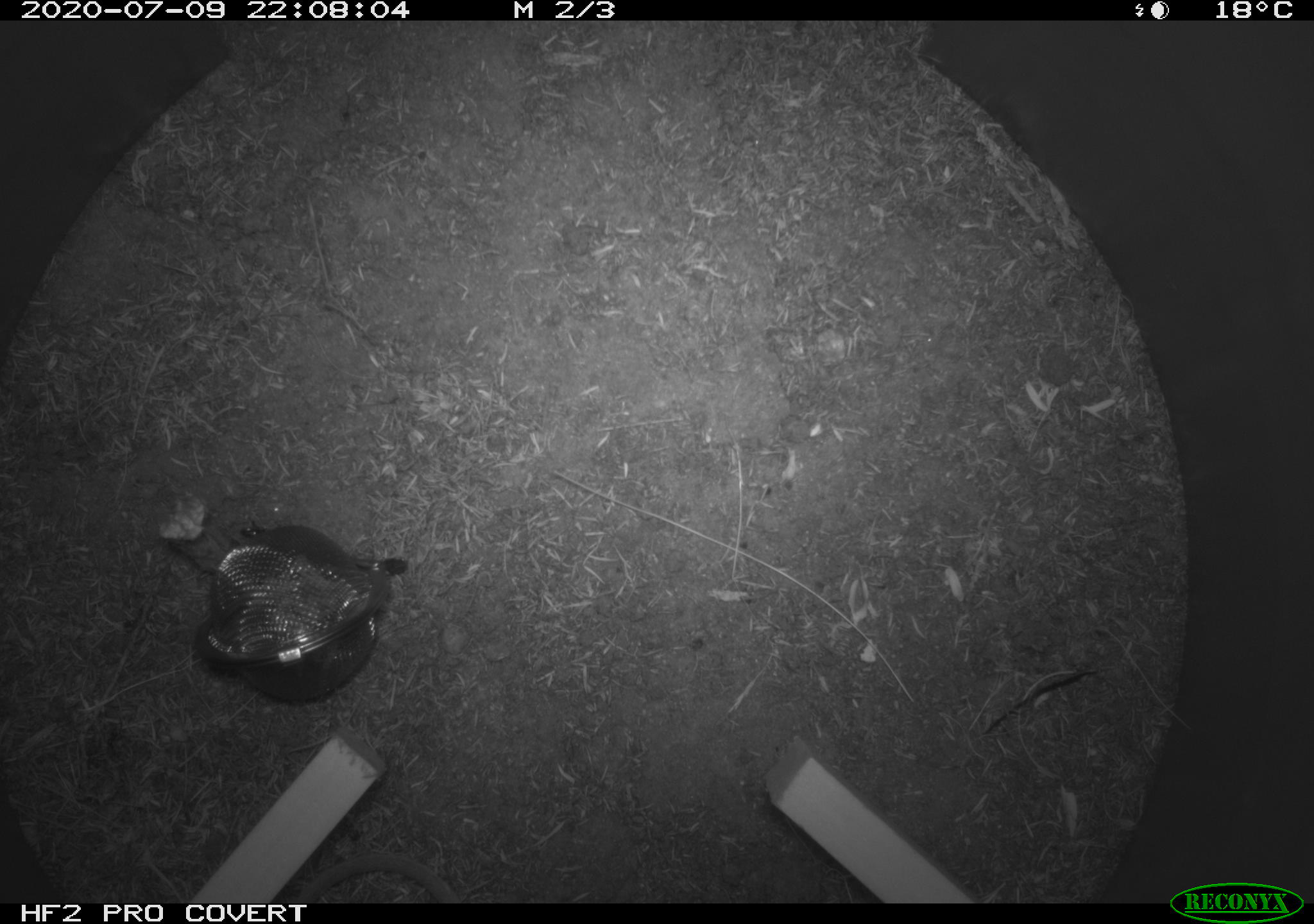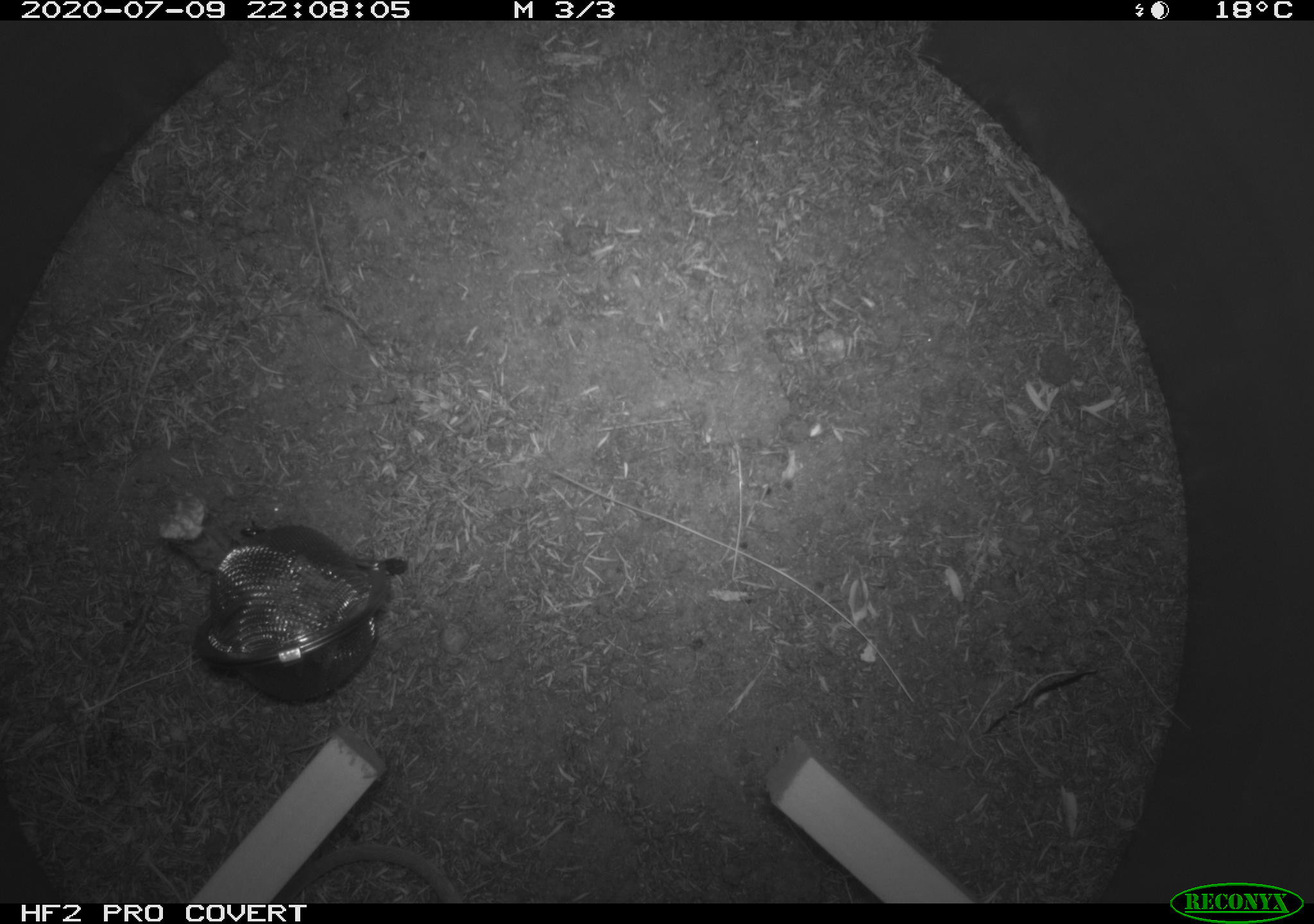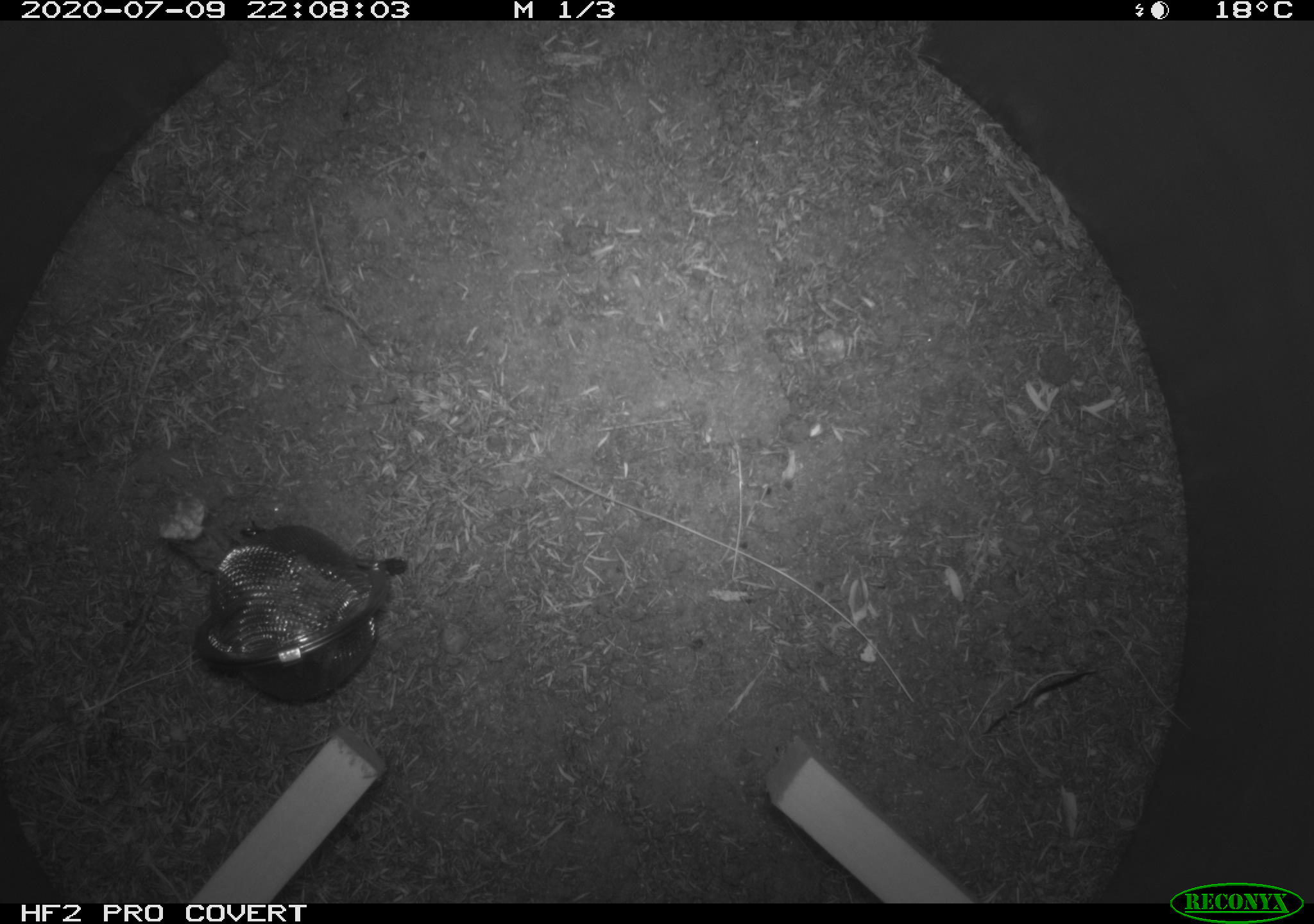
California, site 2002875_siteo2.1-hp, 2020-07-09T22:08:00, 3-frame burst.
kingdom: Animalia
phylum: Chordata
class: Mammalia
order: Rodentia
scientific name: Rodentia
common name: rodent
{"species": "rodent (Rodentia)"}